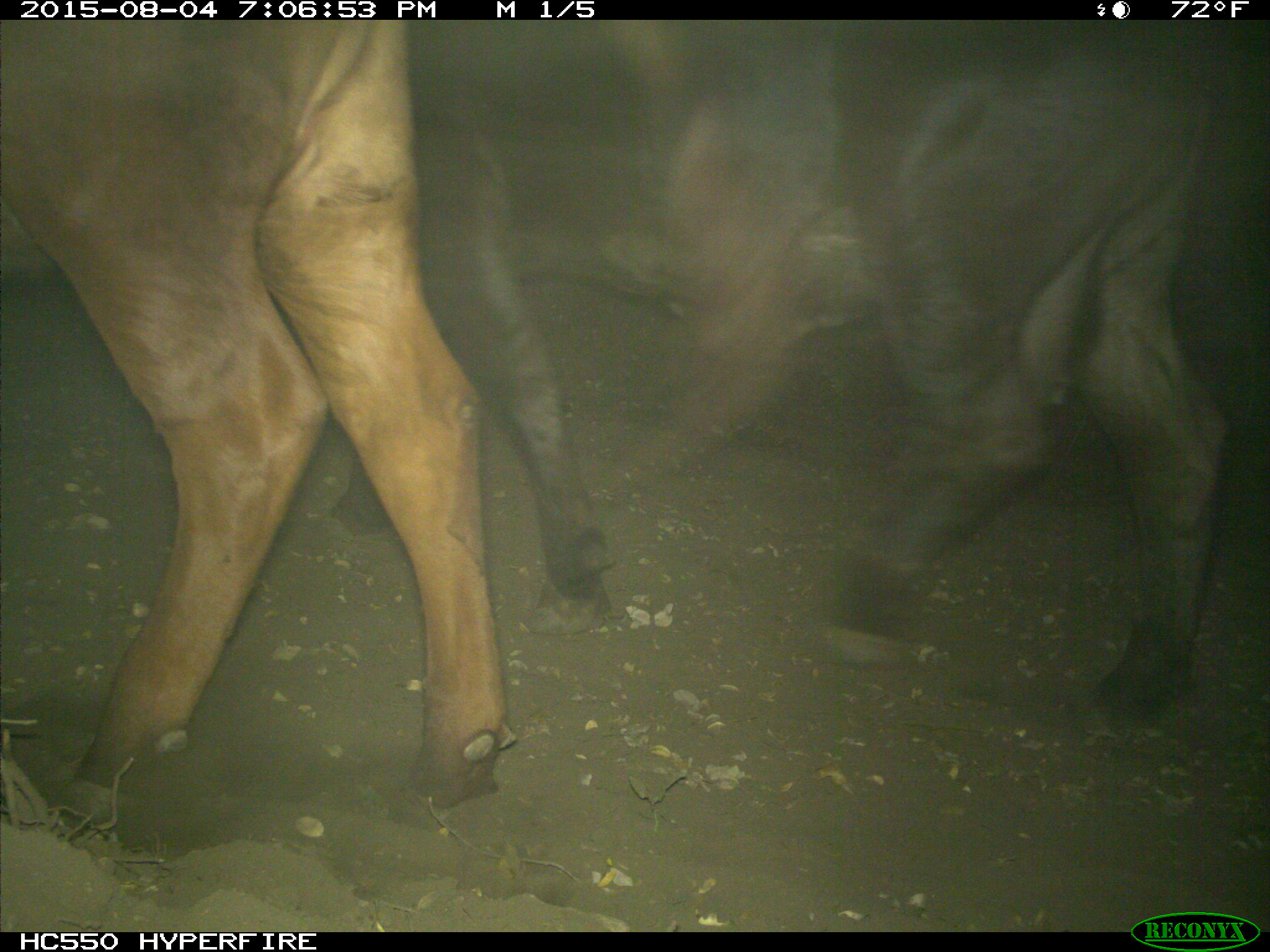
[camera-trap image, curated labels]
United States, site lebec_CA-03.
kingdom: Animalia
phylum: Chordata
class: Mammalia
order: Artiodactyla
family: Bovidae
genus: Bos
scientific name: Bos taurus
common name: domestic cow